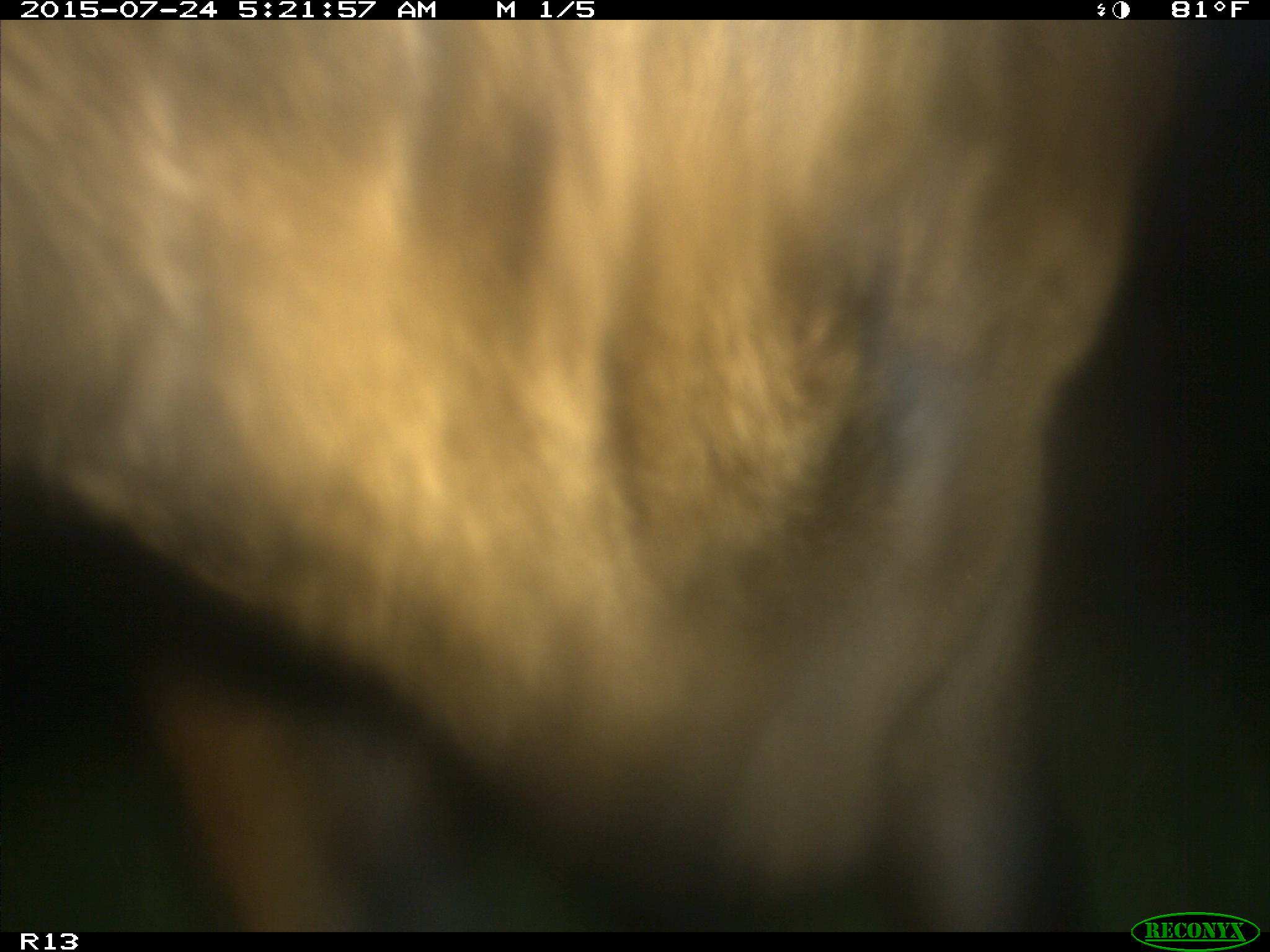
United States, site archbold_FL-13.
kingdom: Animalia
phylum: Chordata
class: Mammalia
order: Artiodactyla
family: Bovidae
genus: Bos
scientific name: Bos taurus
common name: domestic cow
Bos taurus (domestic cow).